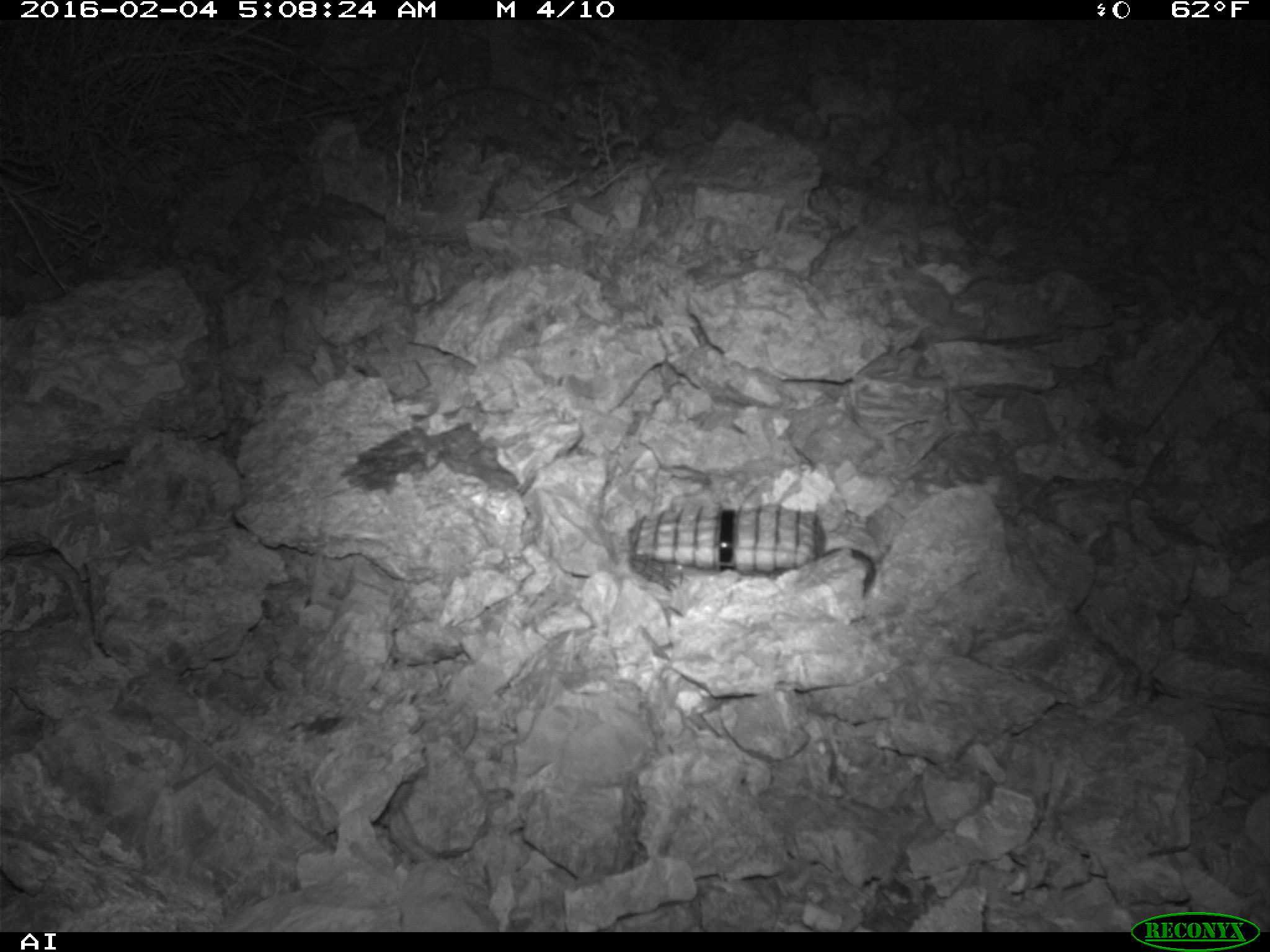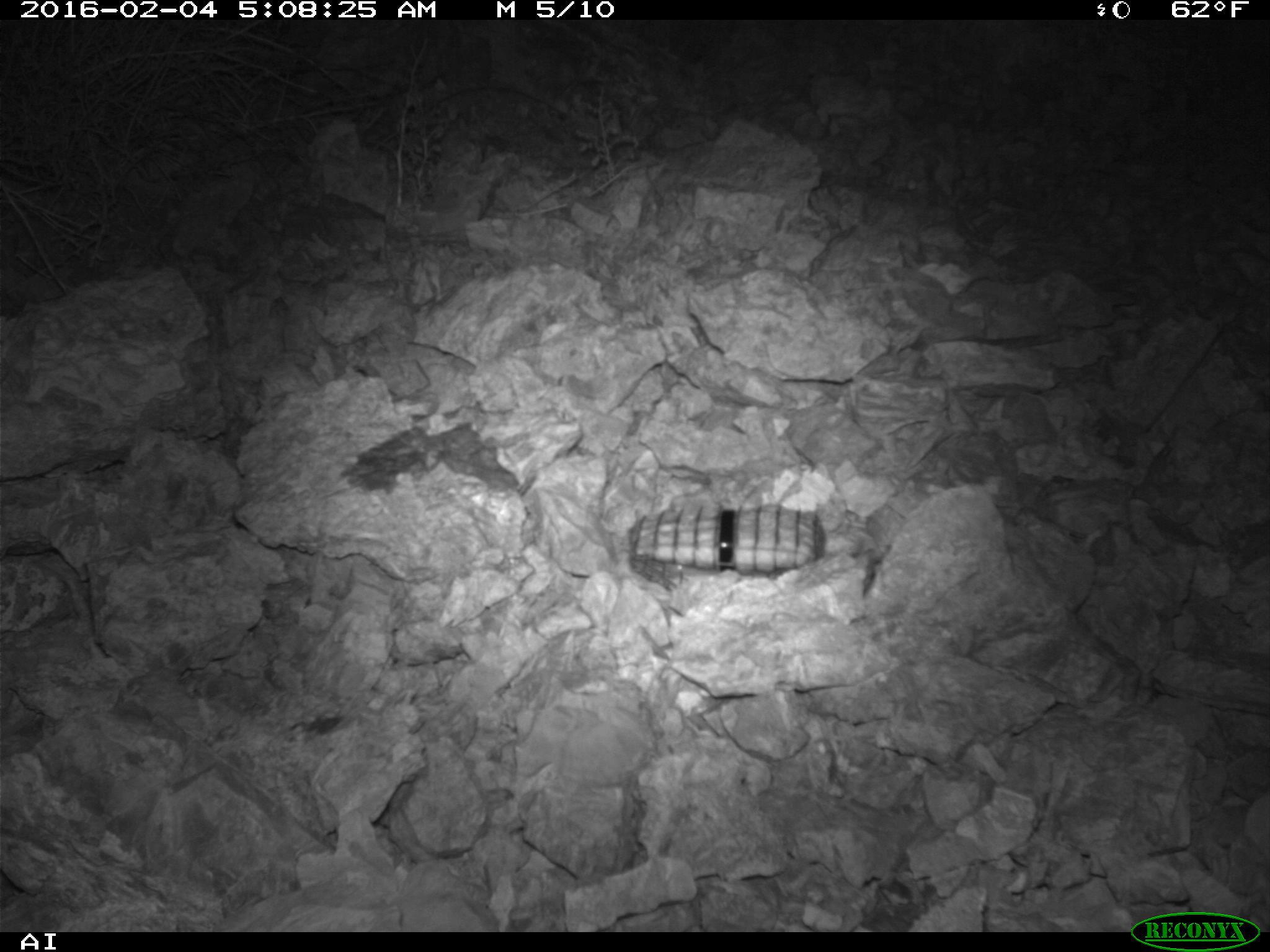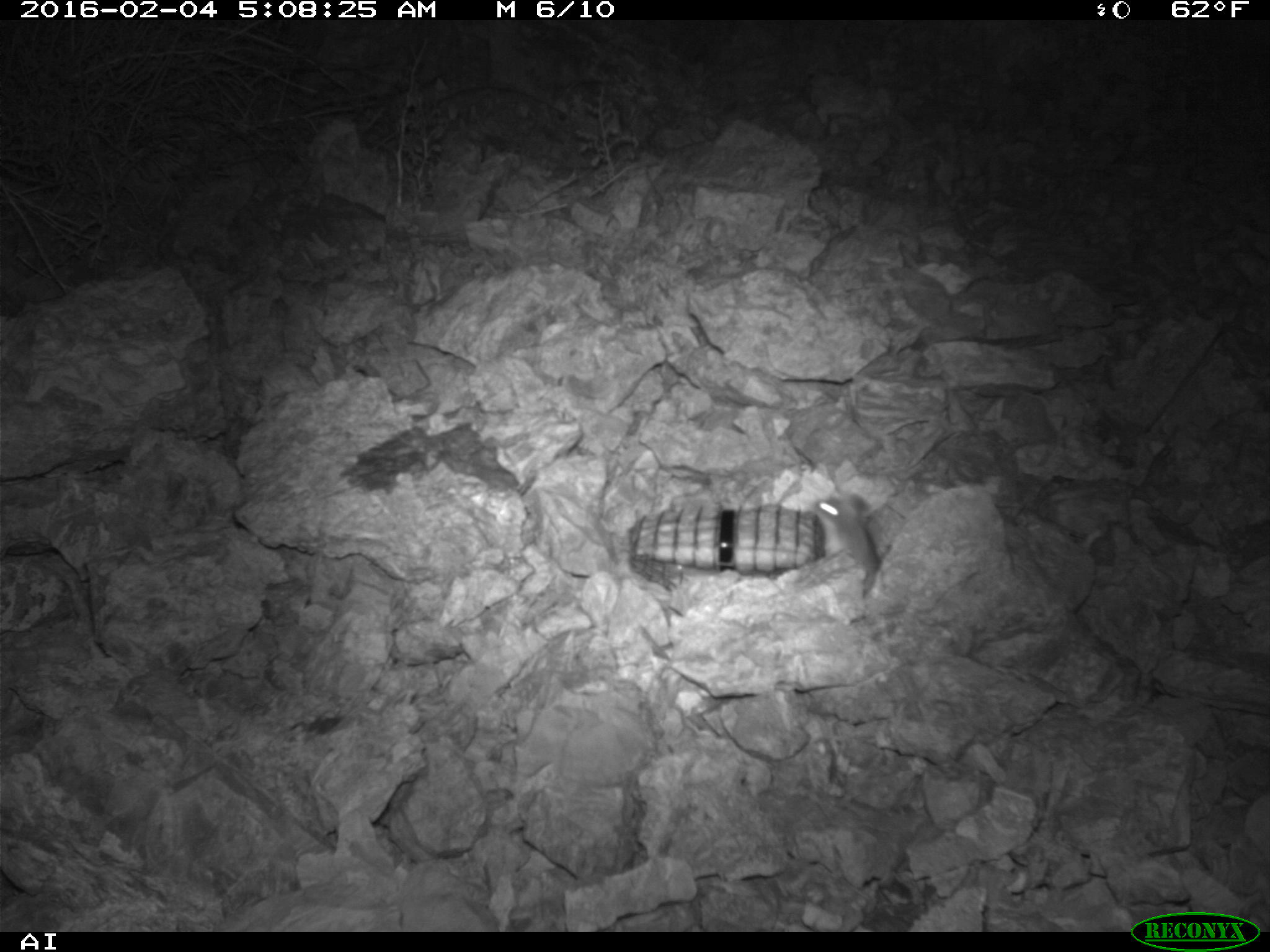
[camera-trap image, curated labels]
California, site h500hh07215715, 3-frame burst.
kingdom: Animalia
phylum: Chordata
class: Mammalia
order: Rodentia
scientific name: Rodentia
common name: rodent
Rodent (Rodentia).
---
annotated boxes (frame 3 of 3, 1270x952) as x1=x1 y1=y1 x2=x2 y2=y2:
rodent: x1=811 y1=493 x2=881 y2=593